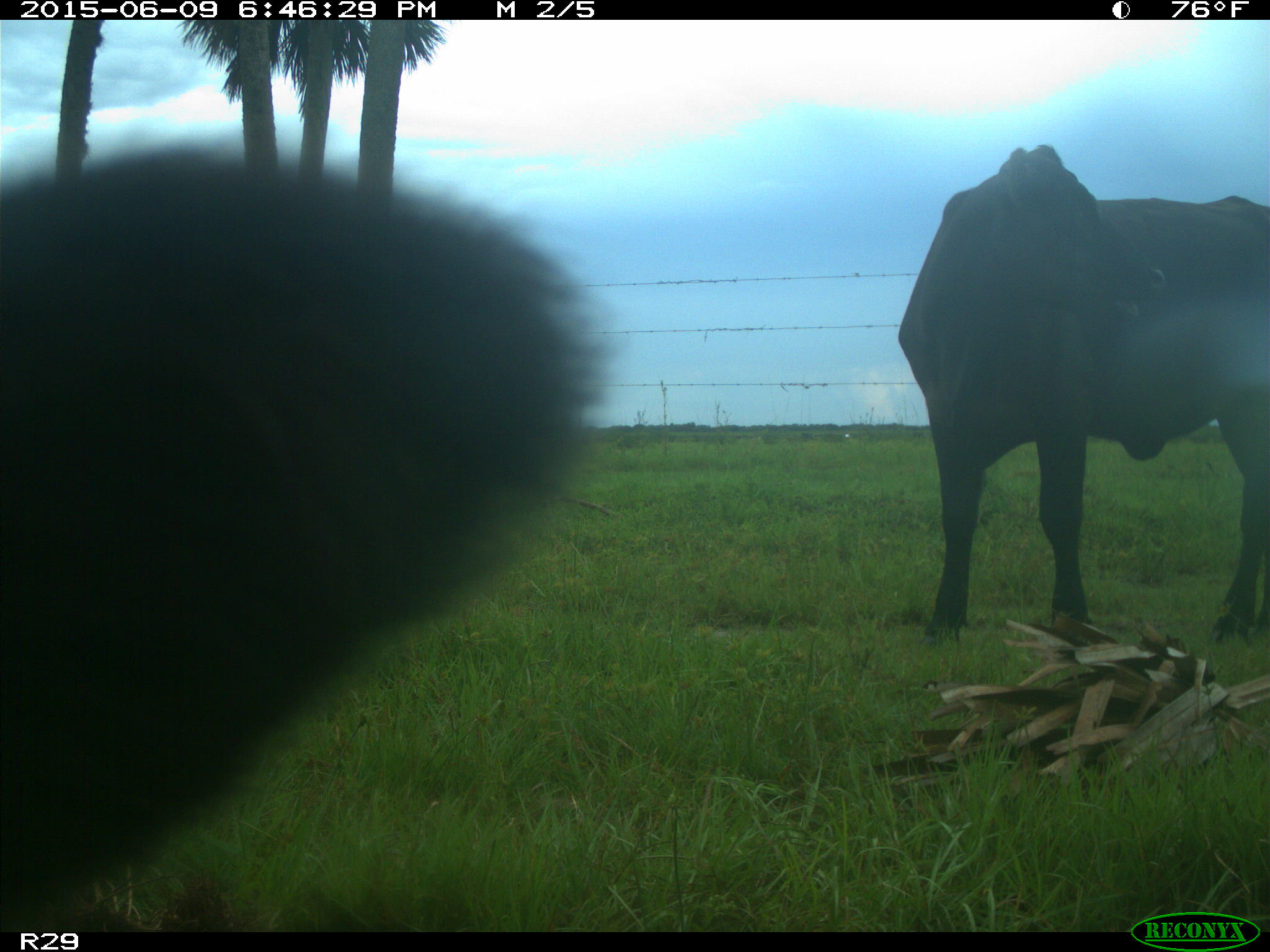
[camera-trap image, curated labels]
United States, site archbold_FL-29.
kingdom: Animalia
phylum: Chordata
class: Mammalia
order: Artiodactyla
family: Bovidae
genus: Bos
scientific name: Bos taurus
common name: domestic cow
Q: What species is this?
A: Bos taurus (domestic cow).